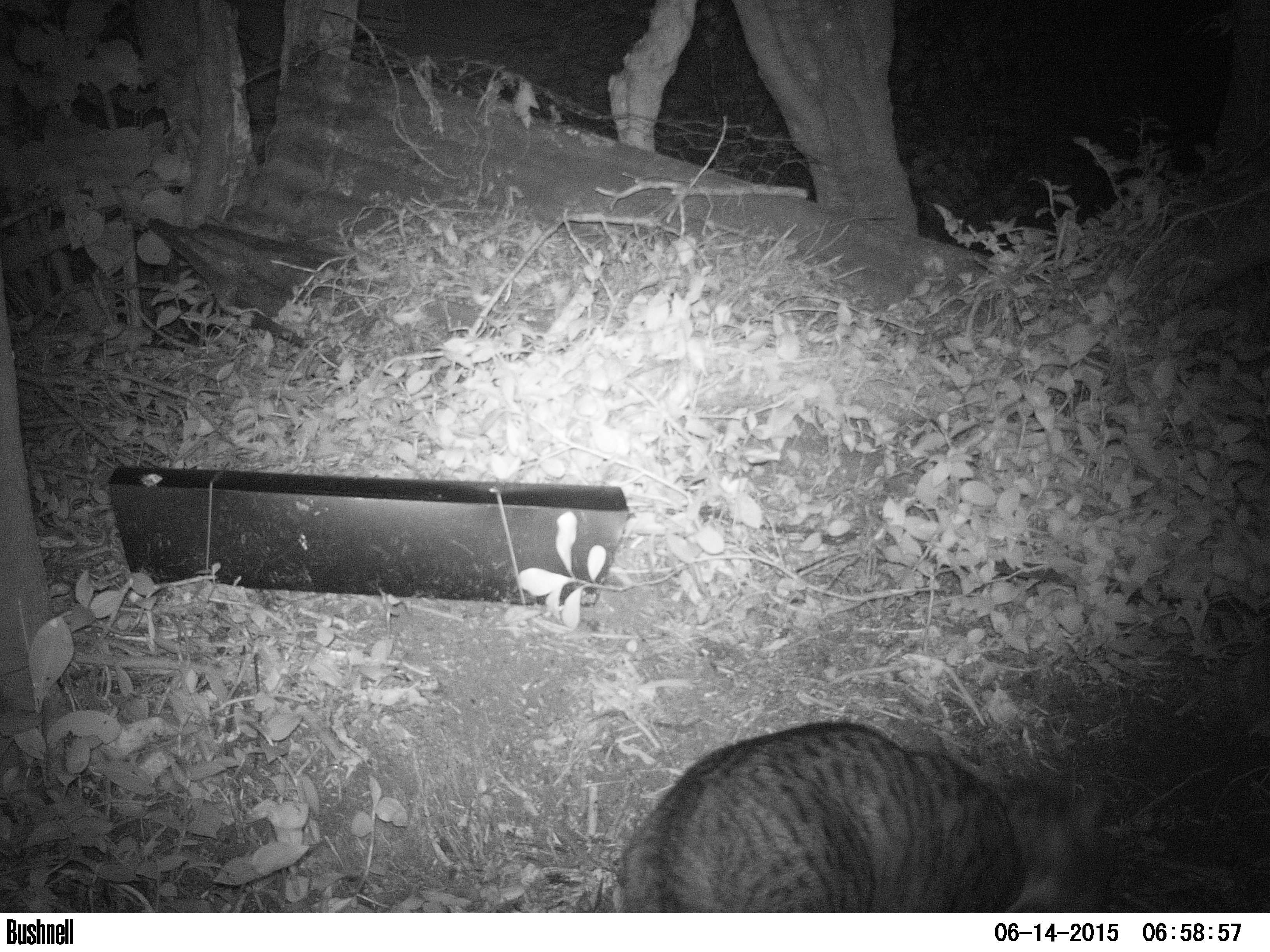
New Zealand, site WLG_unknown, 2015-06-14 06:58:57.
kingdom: Animalia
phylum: Chordata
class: Mammalia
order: Carnivora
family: Felidae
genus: Felis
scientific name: Felis catus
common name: domestic cat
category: cat